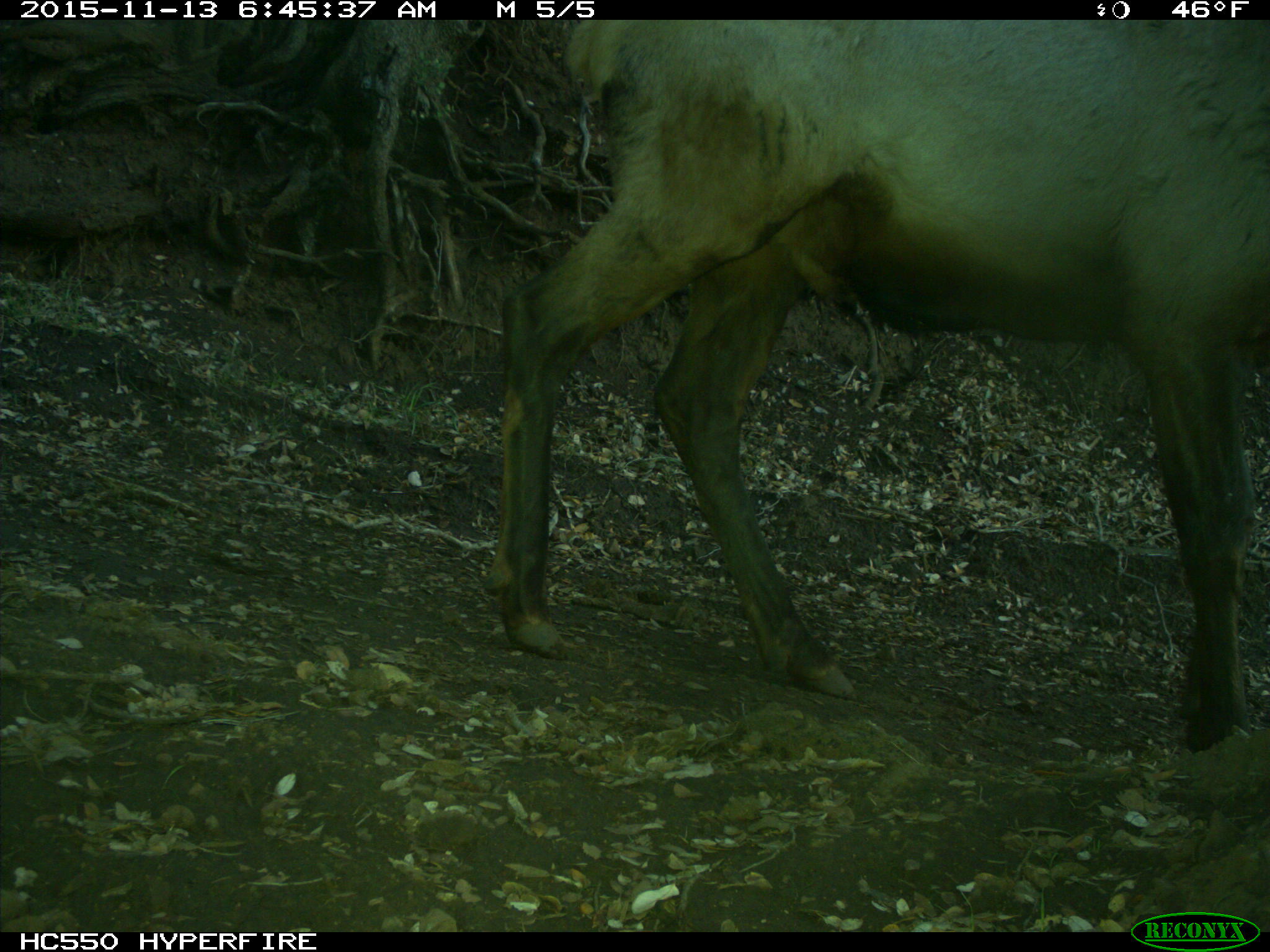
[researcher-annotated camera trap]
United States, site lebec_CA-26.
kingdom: Animalia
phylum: Chordata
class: Mammalia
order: Artiodactyla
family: Cervidae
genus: Cervus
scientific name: Cervus canadensis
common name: elk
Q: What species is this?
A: Cervus canadensis (elk).